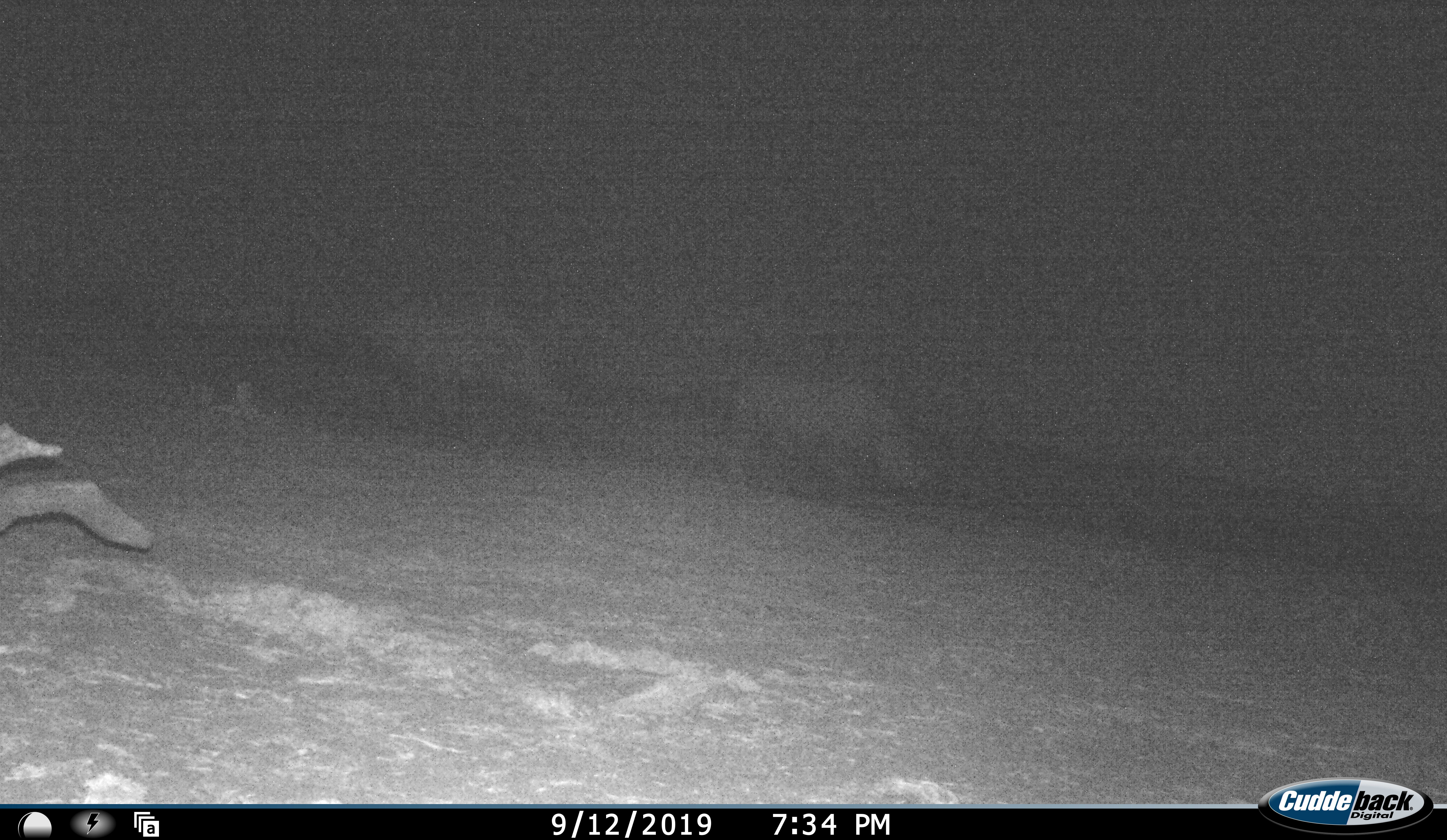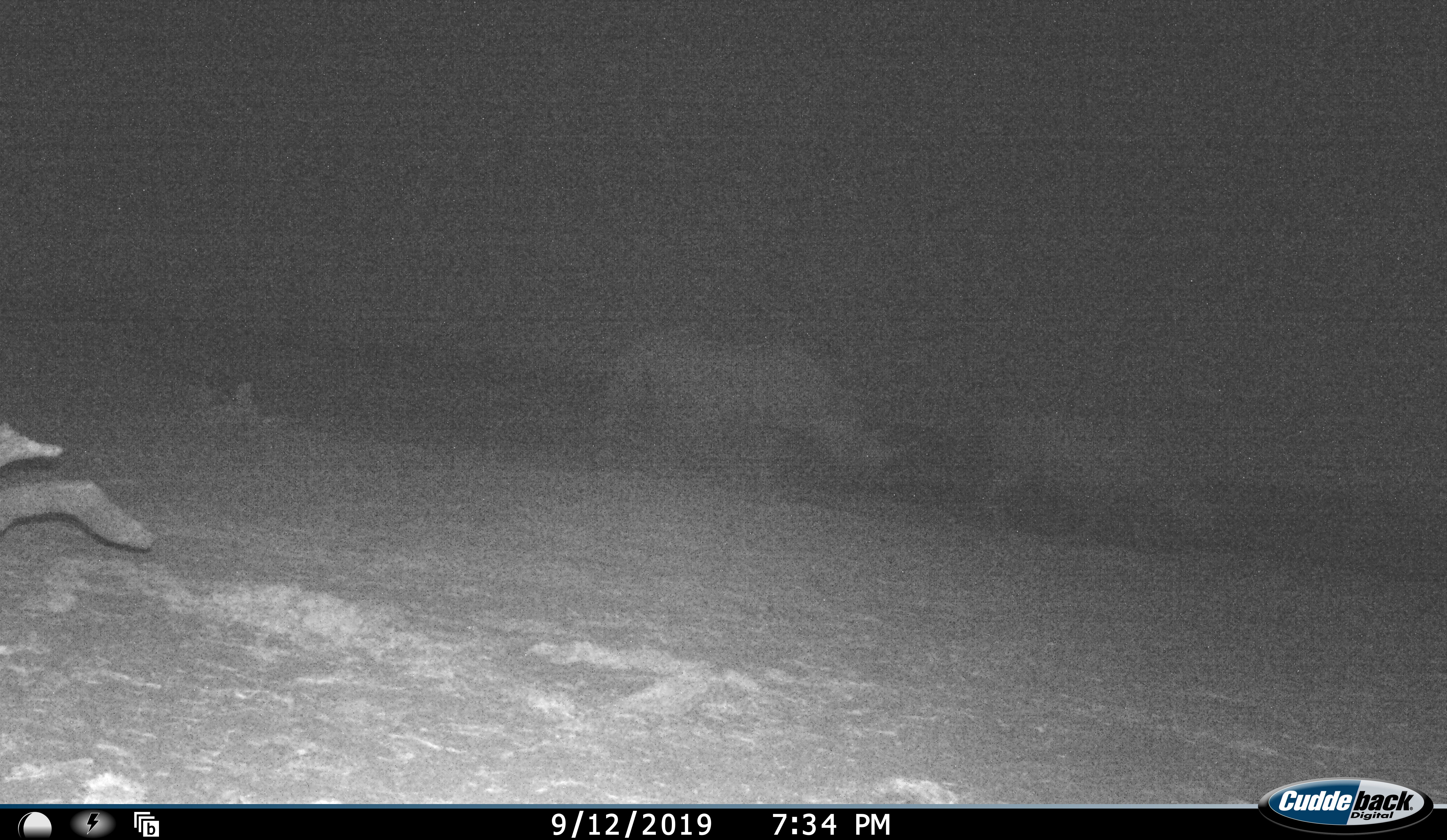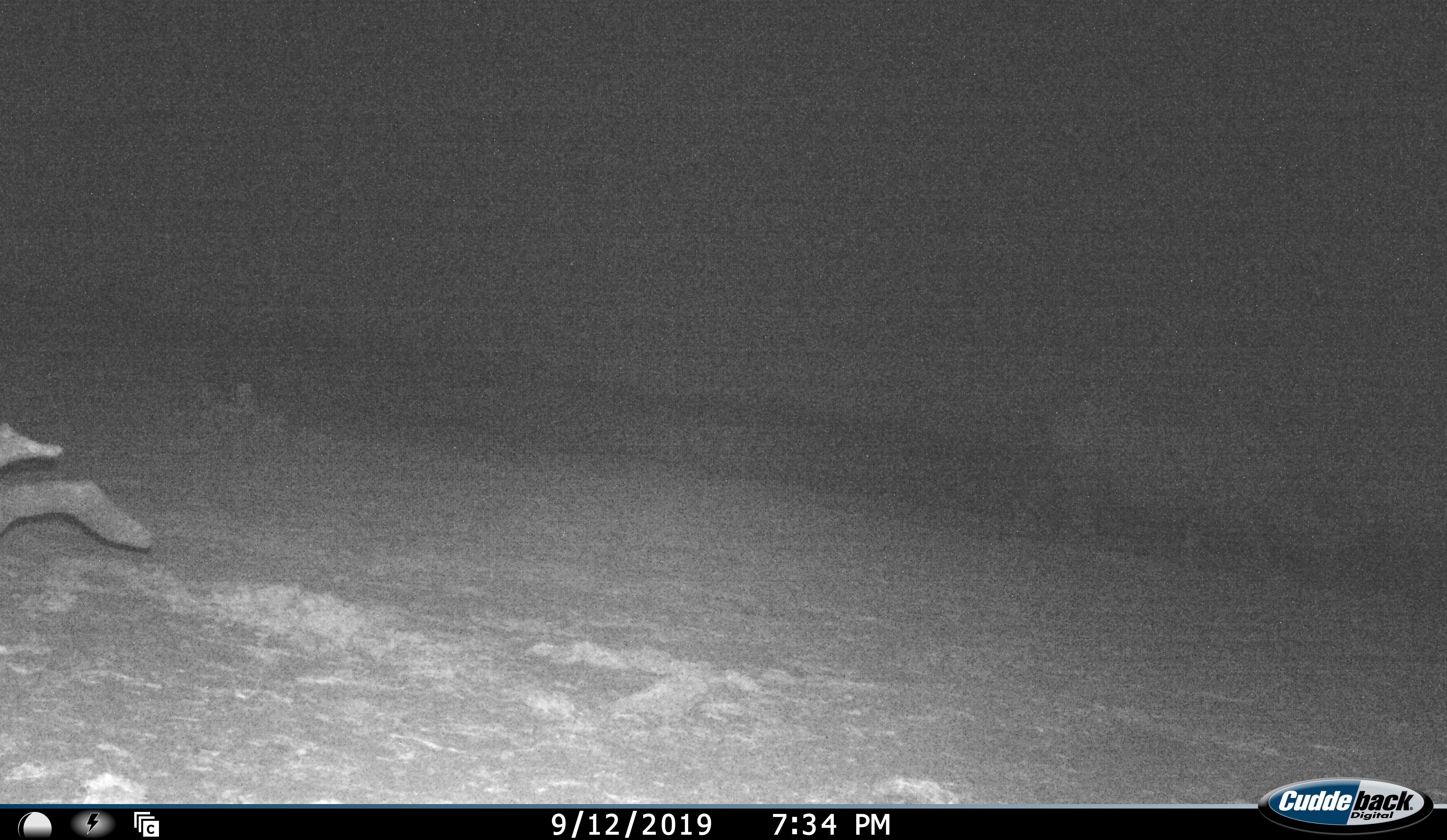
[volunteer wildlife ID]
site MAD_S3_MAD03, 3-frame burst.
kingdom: Animalia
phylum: Chordata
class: Mammalia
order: Perissodactyla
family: Rhinocerotidae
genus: Diceros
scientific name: Diceros bicornis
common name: black rhinoceros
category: rhinocerosblack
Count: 2.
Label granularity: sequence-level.